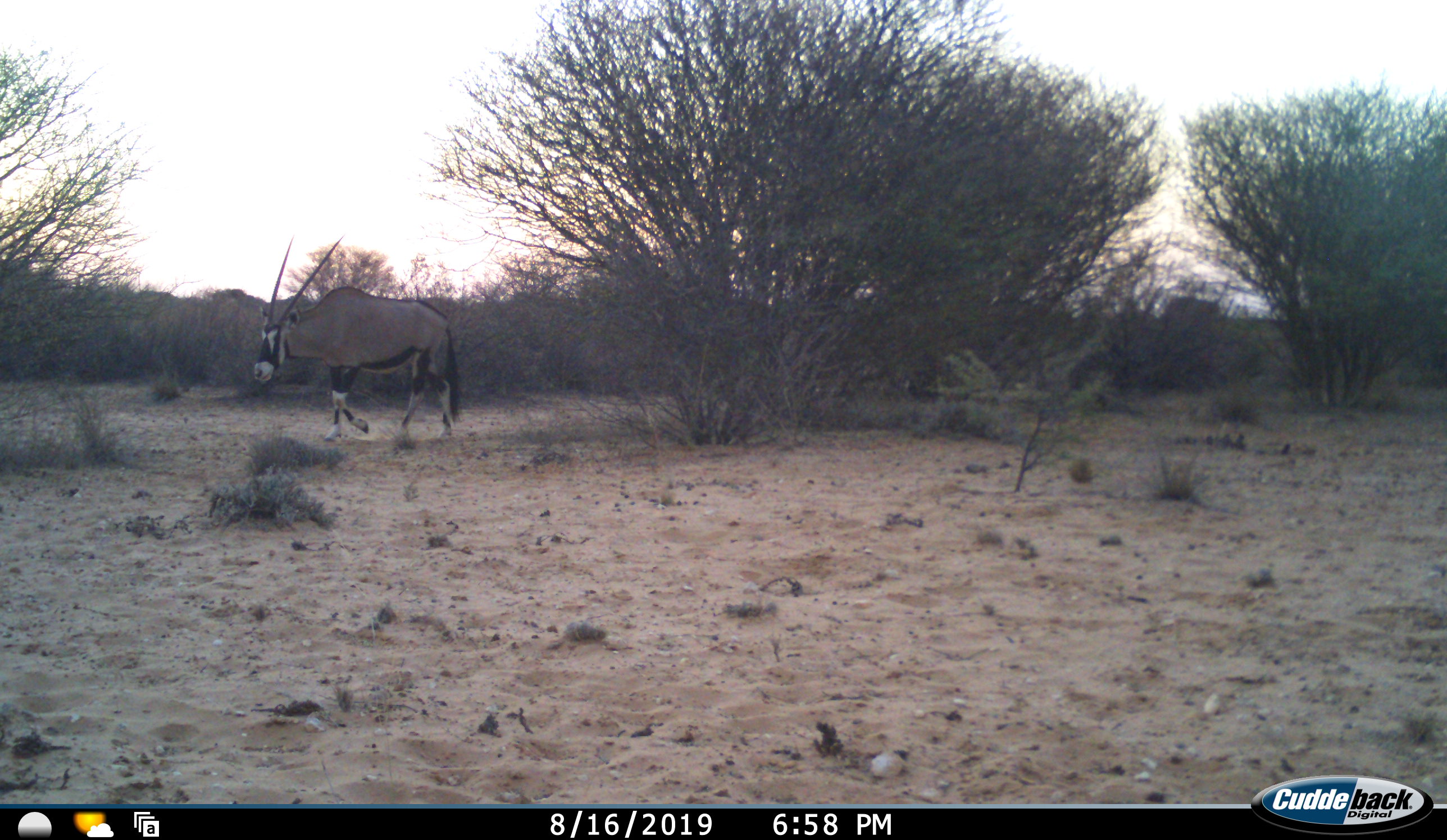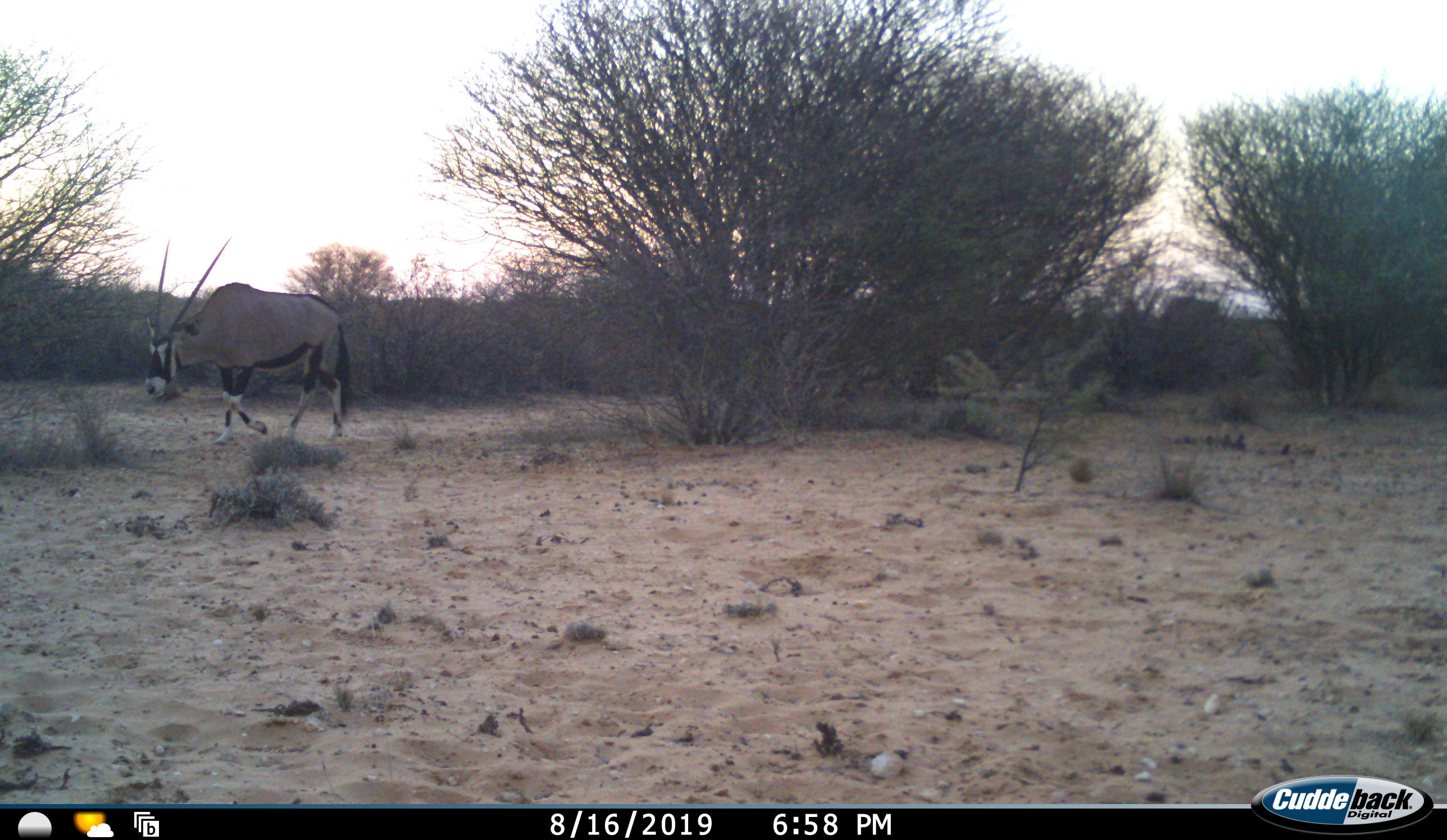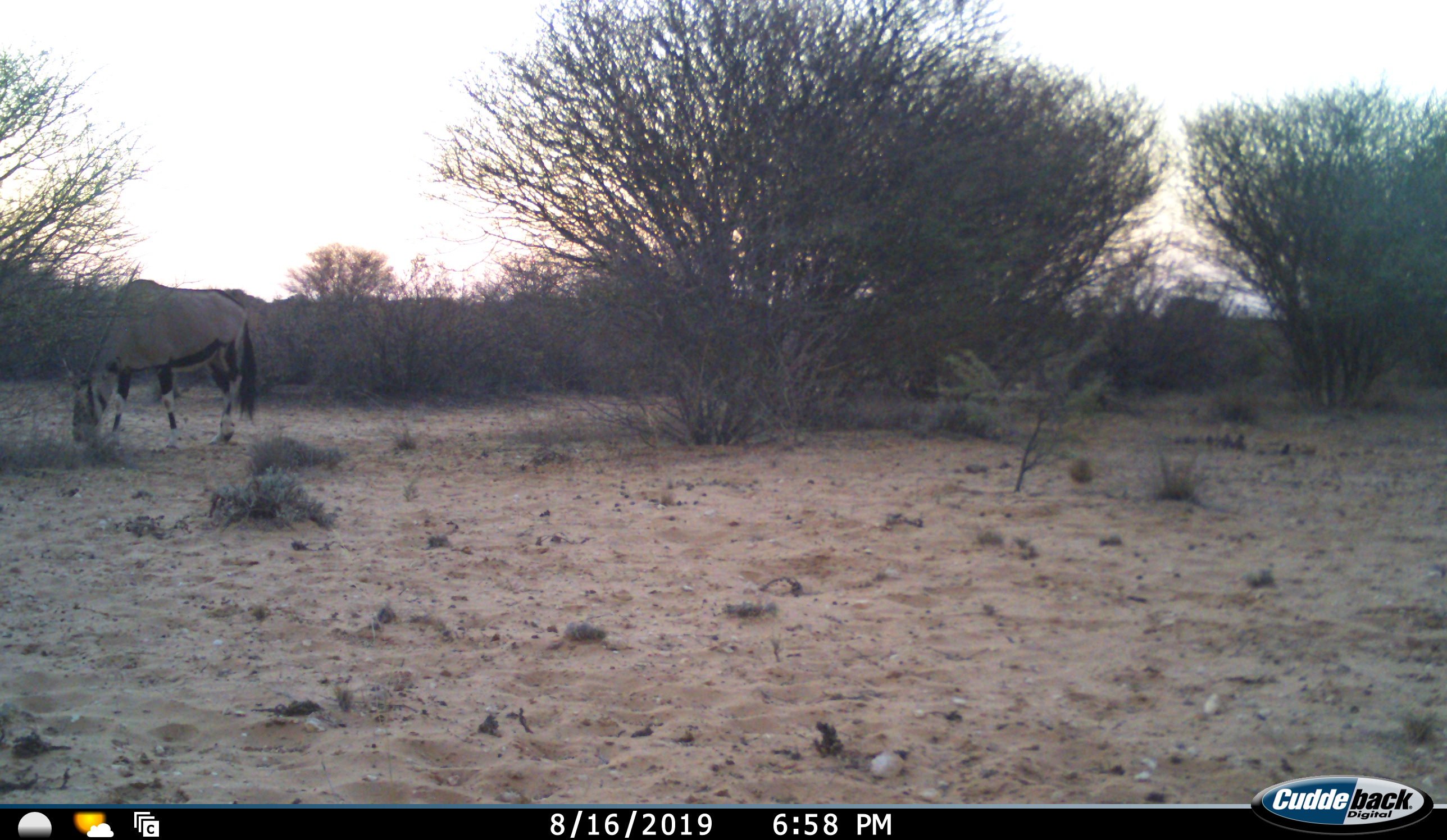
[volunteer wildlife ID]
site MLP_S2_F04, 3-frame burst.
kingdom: Animalia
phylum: Chordata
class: Mammalia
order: Artiodactyla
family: Bovidae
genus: Oryx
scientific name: Oryx gazella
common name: gemsbok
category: oryx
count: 1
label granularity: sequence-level